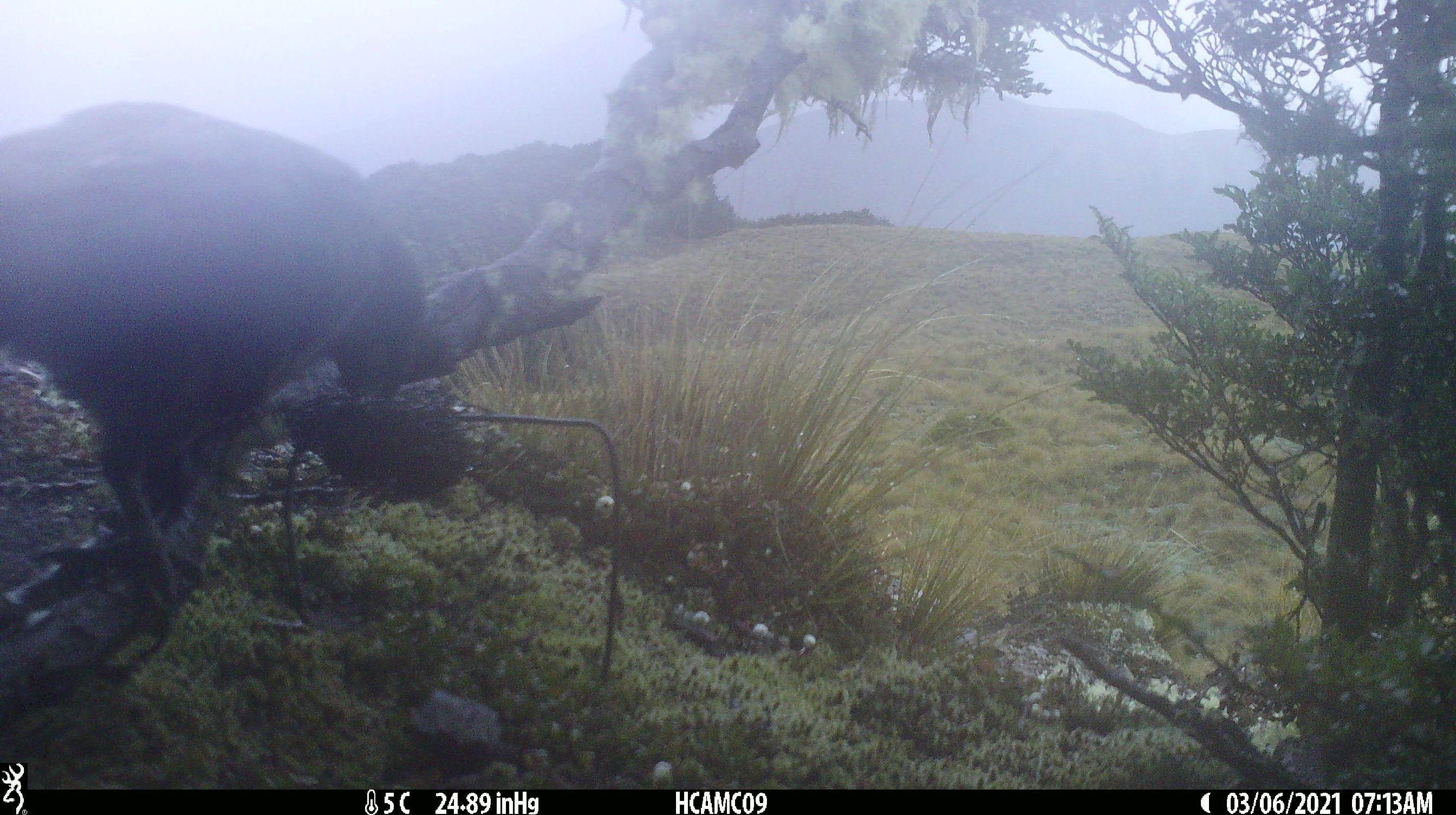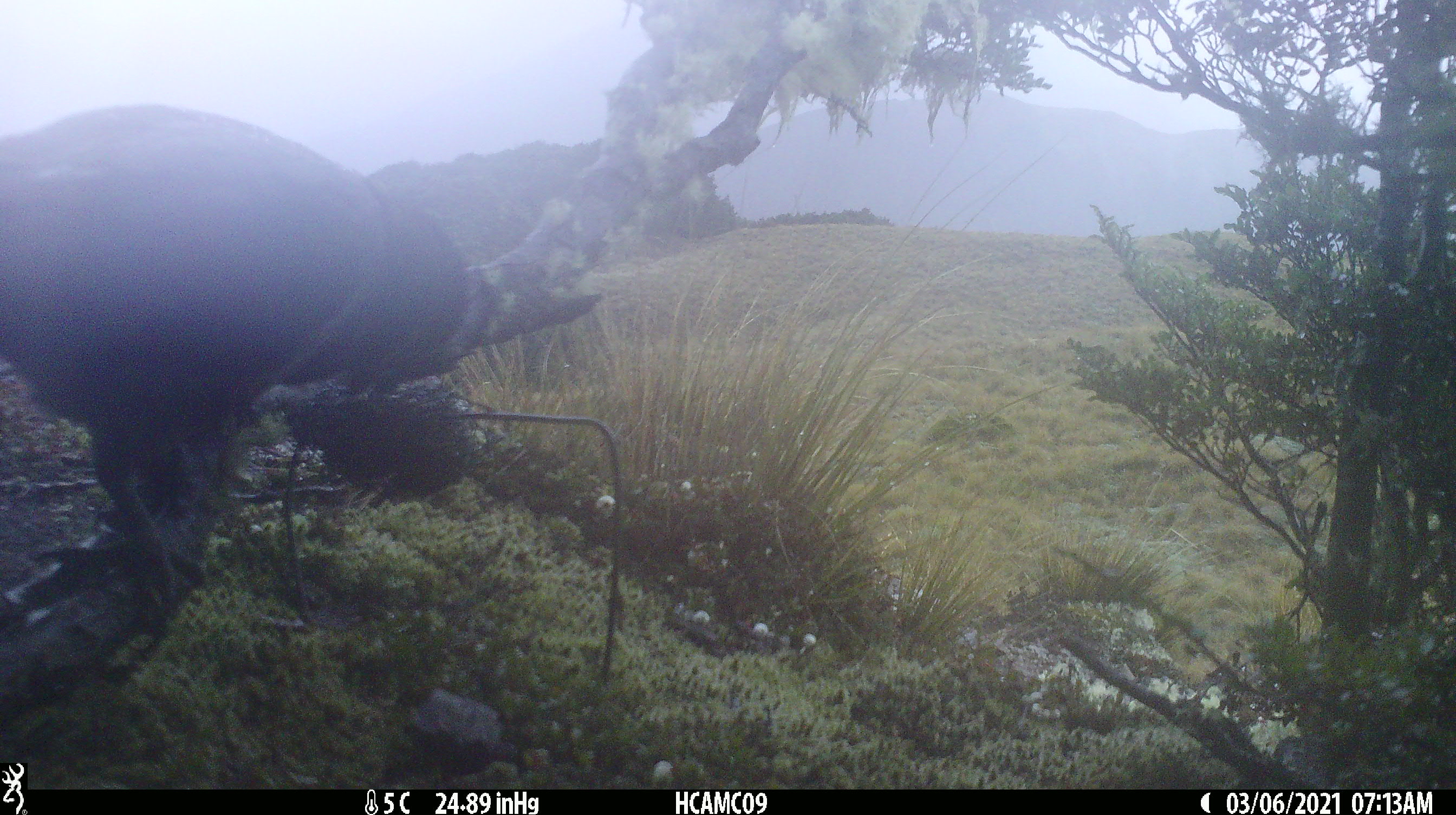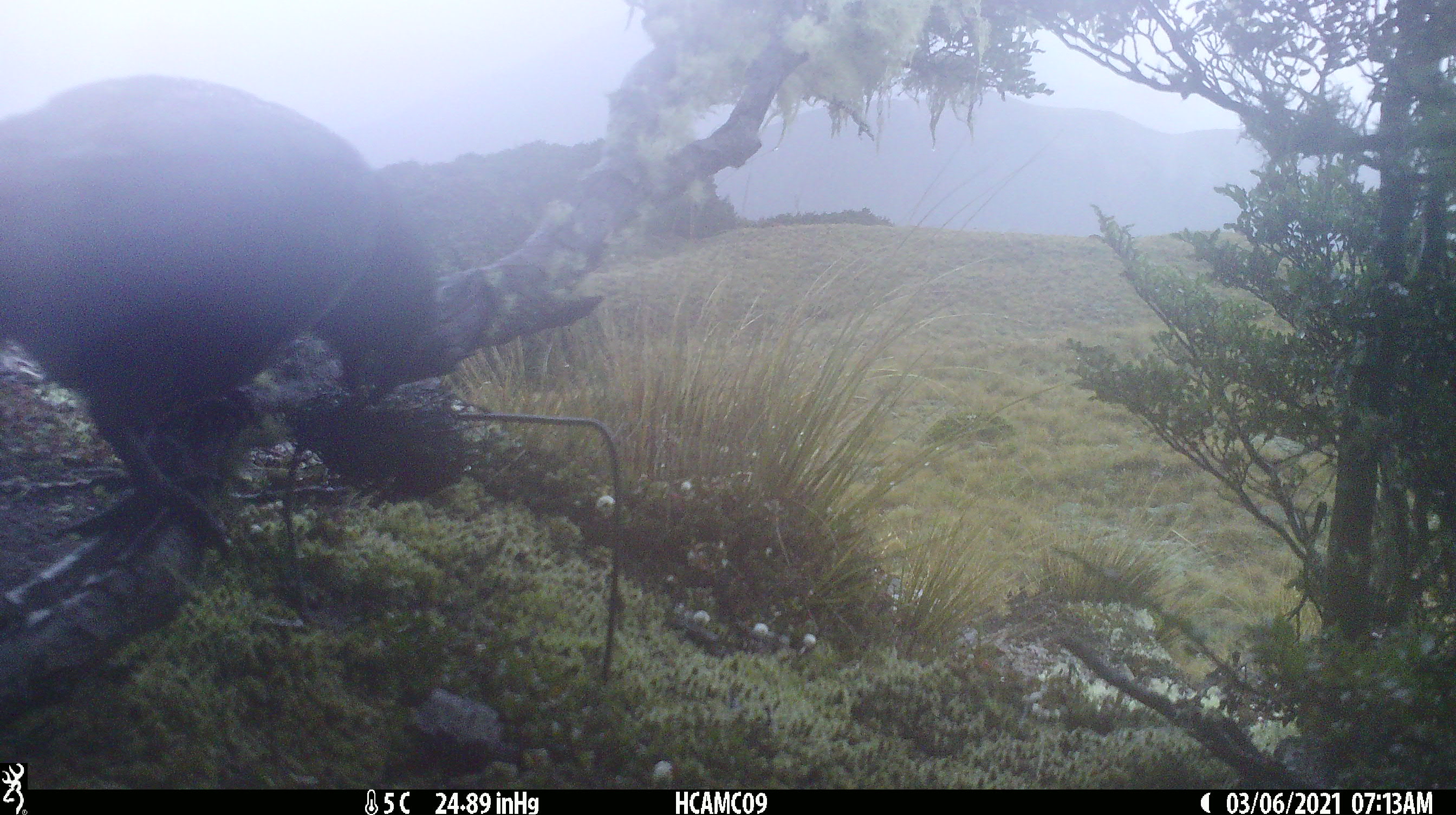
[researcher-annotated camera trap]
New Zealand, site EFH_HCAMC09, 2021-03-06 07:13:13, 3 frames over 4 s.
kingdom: Animalia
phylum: Chordata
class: Aves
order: Psittaciformes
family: Strigopidae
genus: Nestor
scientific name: Nestor notabilis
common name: kea